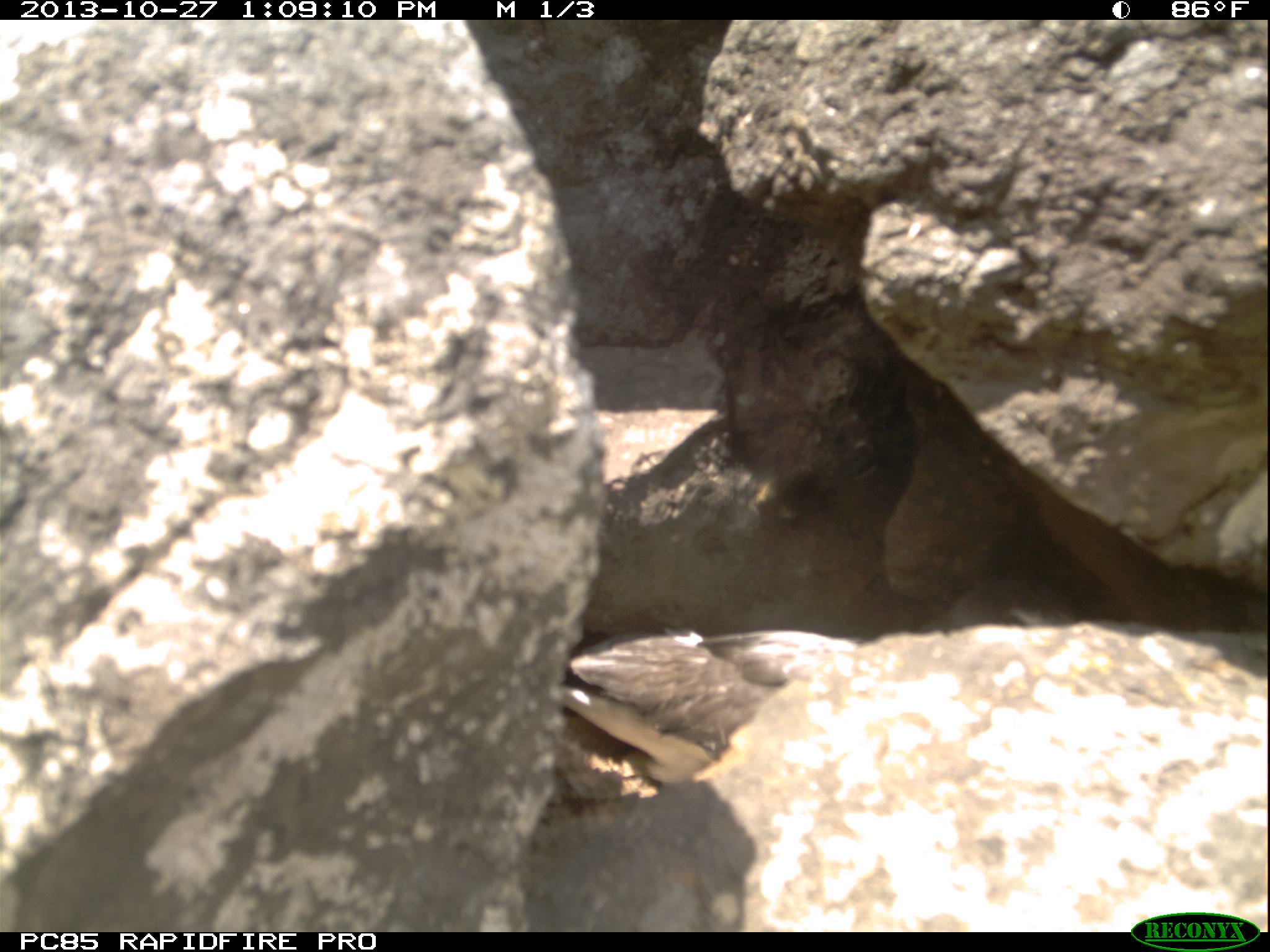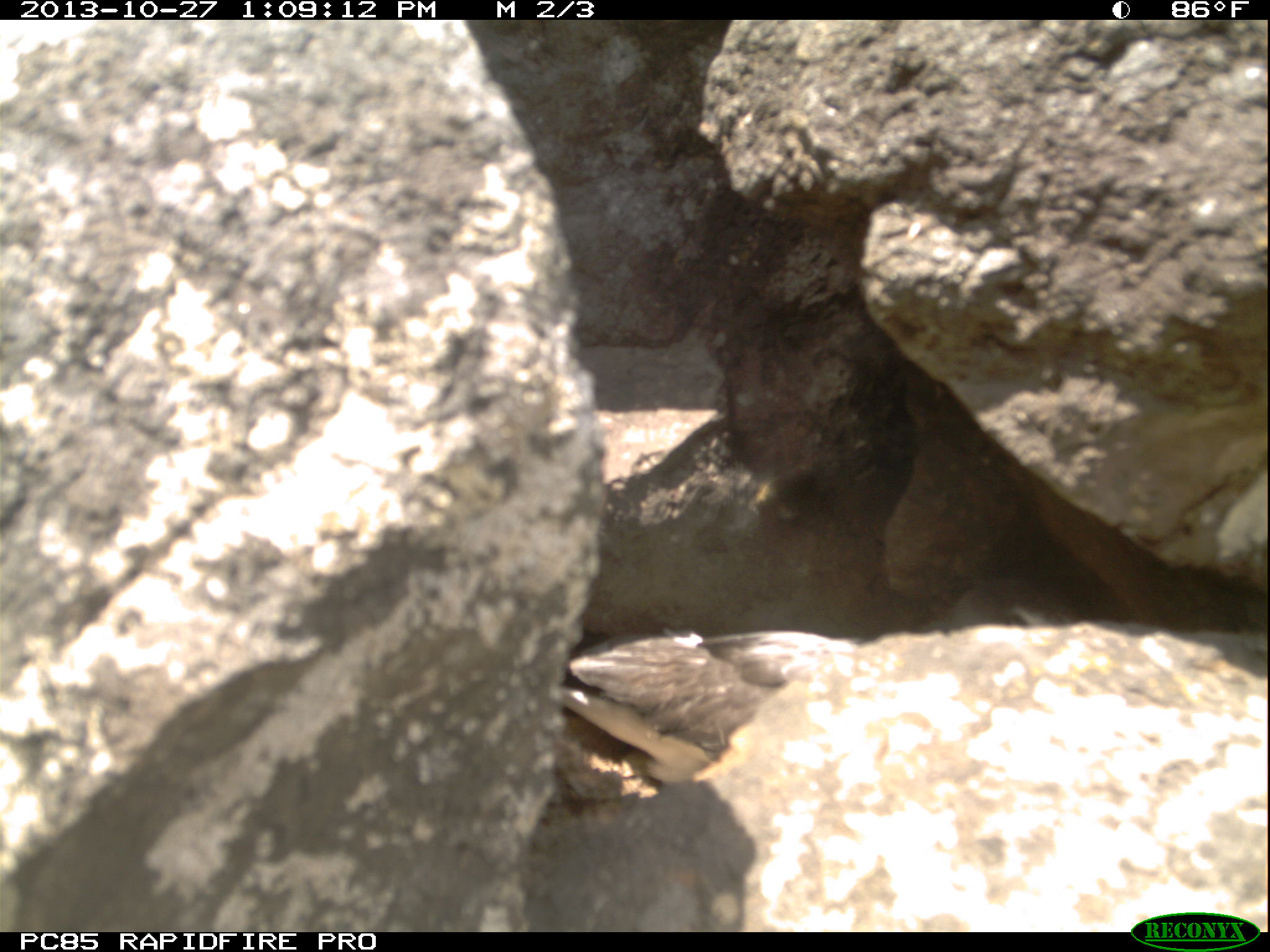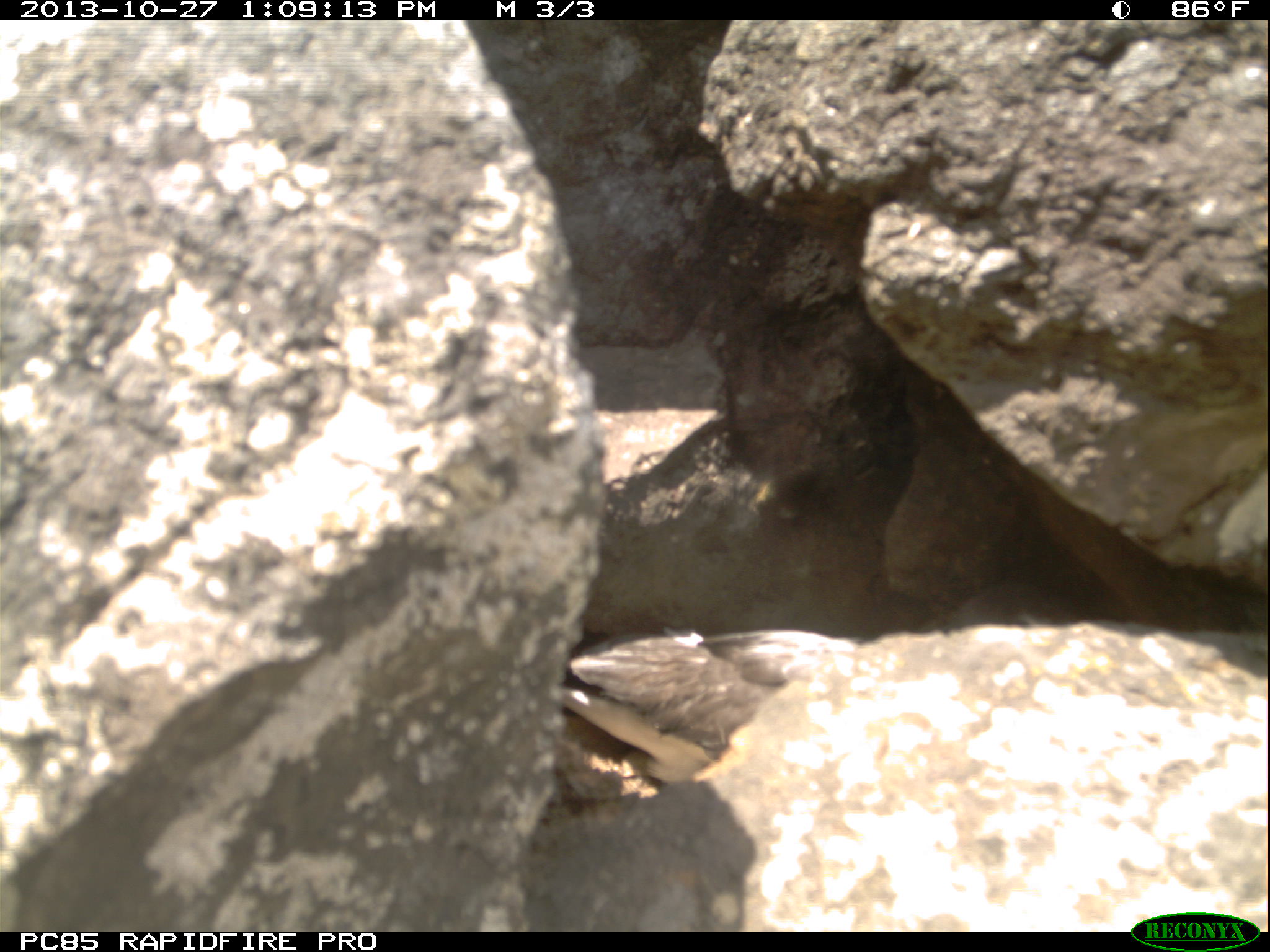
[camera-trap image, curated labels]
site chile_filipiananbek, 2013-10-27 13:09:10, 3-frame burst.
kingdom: Animalia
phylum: Chordata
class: Aves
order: Procellariiformes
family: Procellariidae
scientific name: Procellariidae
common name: petrel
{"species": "petrel (Procellariidae)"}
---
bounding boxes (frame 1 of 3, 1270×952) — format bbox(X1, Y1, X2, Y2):
petrel: bbox(574, 579, 1081, 796)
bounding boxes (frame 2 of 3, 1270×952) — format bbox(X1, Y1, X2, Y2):
petrel: bbox(527, 575, 1101, 789)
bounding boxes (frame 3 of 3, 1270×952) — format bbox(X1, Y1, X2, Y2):
petrel: bbox(538, 571, 1083, 811)